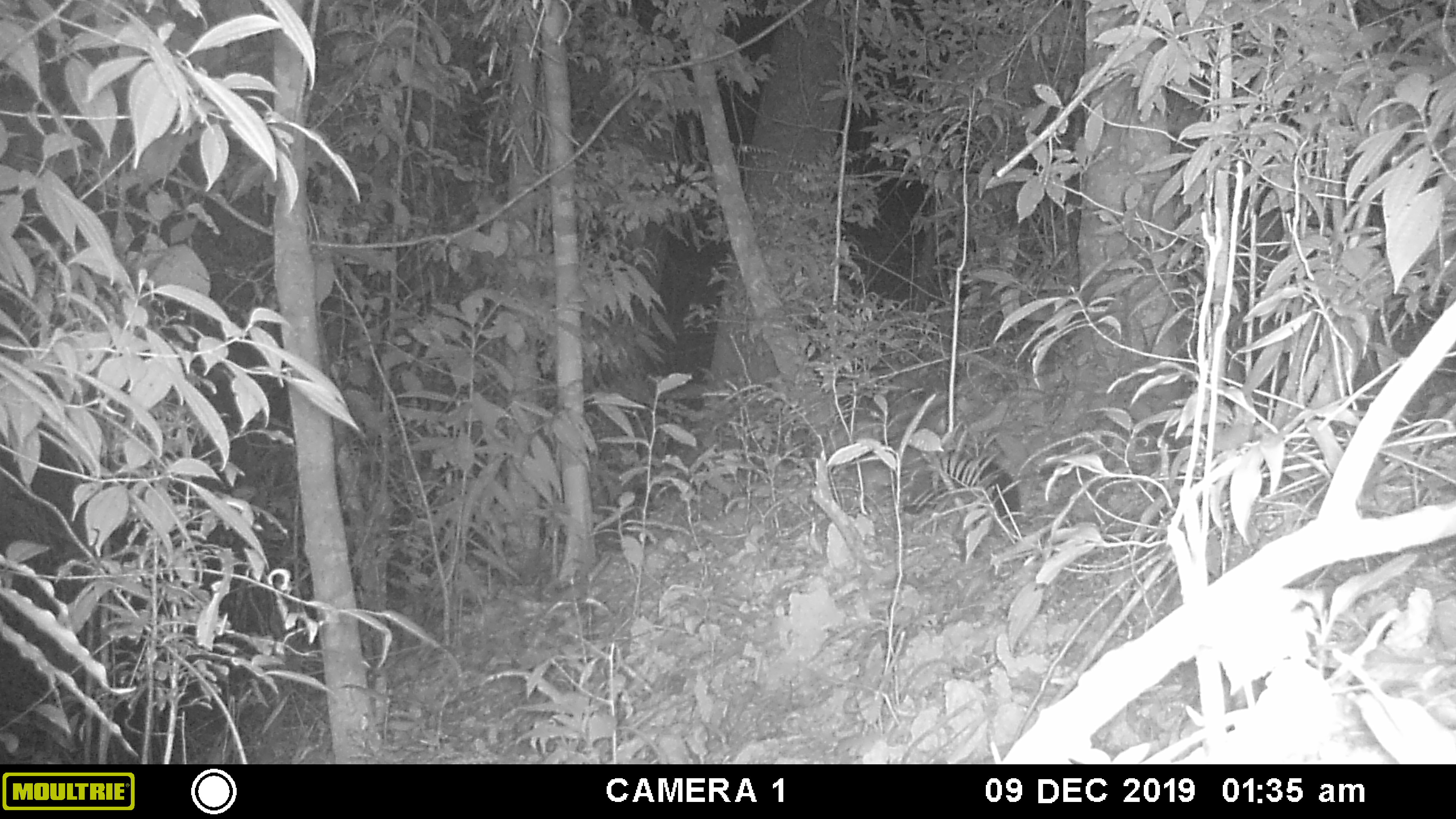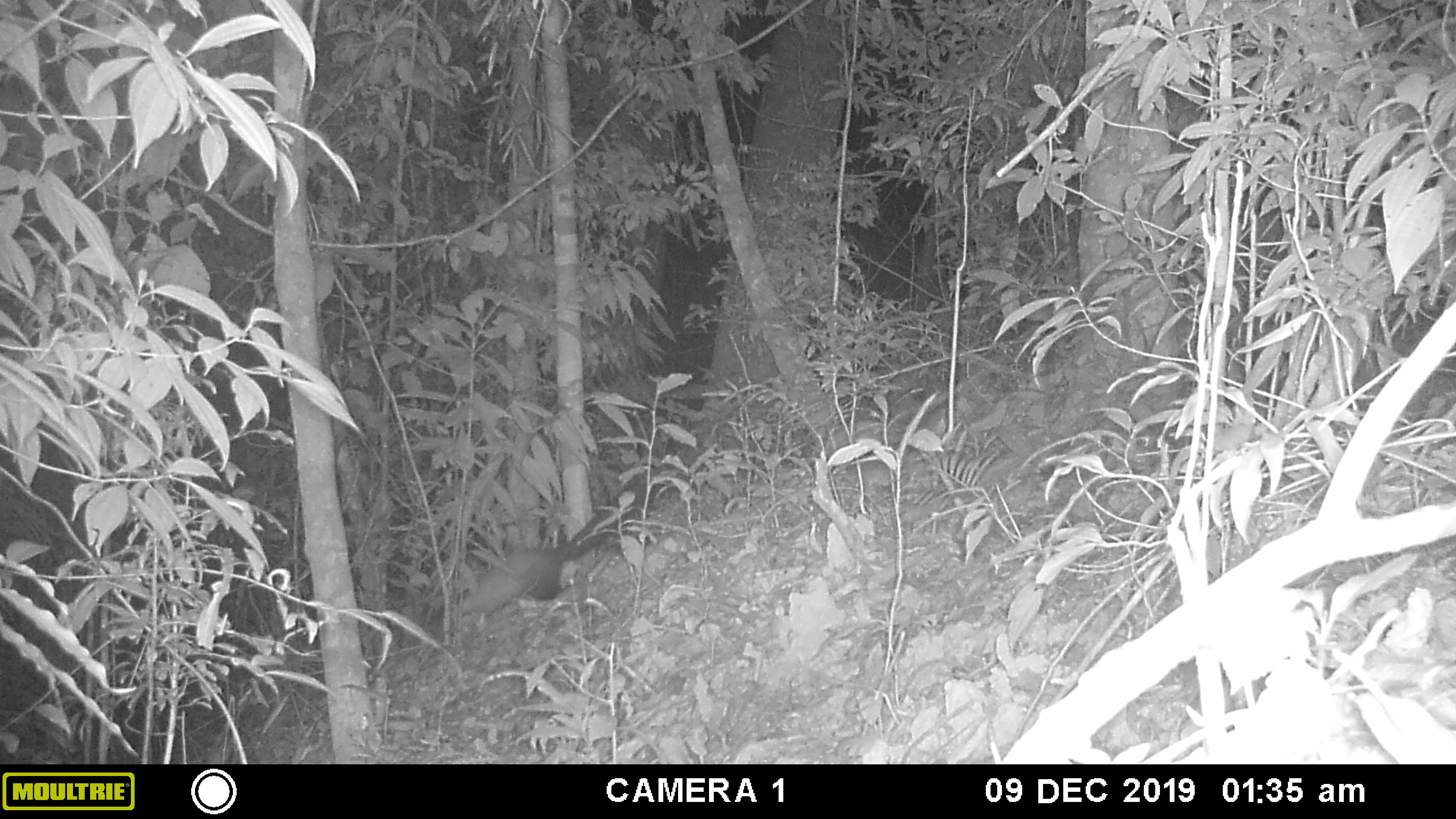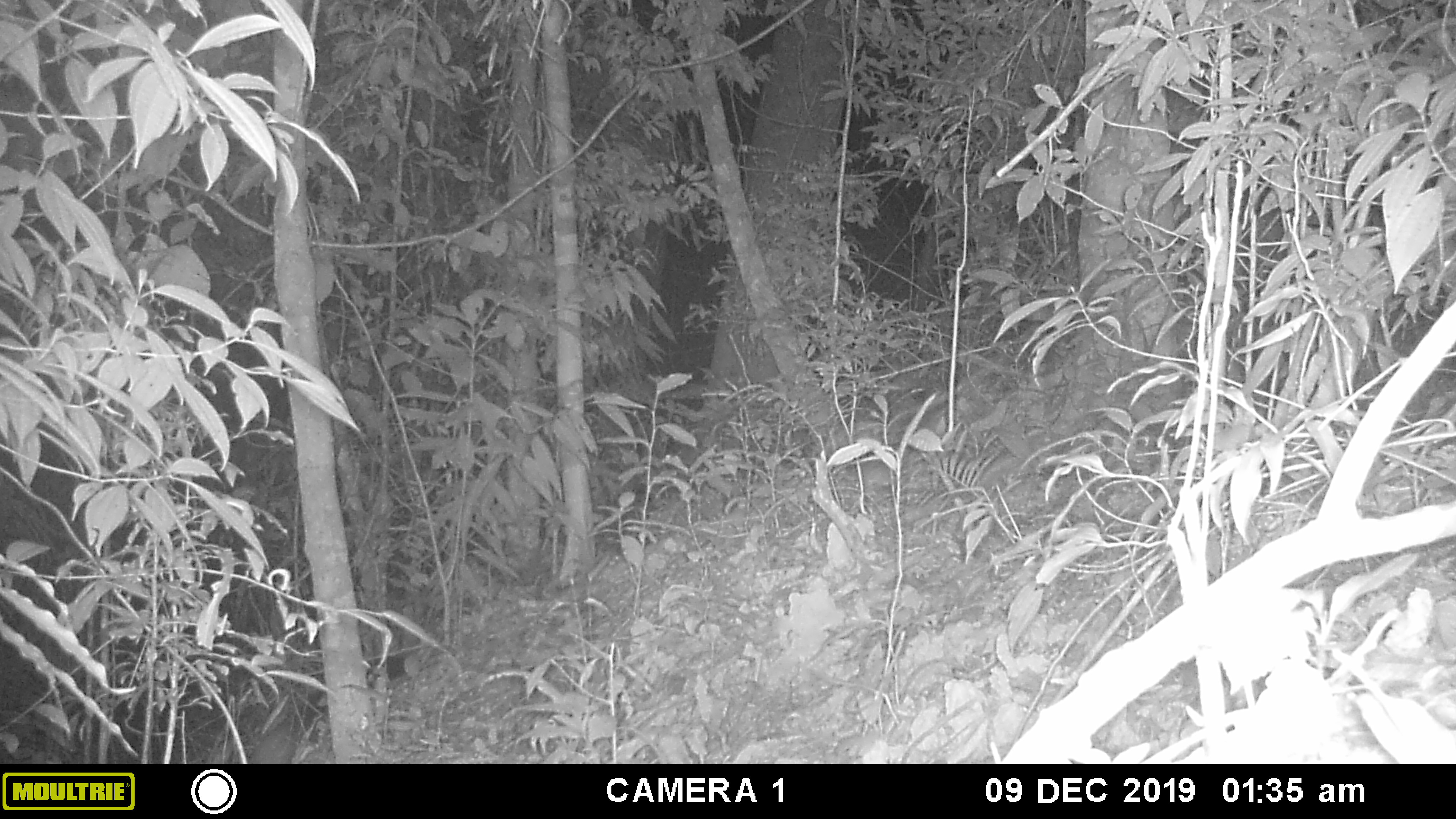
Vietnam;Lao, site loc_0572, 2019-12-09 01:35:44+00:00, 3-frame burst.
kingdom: Animalia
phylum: Chordata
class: Mammalia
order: Carnivora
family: Mustelidae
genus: Martes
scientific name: Martes flavigula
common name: yellow-throated marten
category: yellow throated marten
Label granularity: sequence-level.